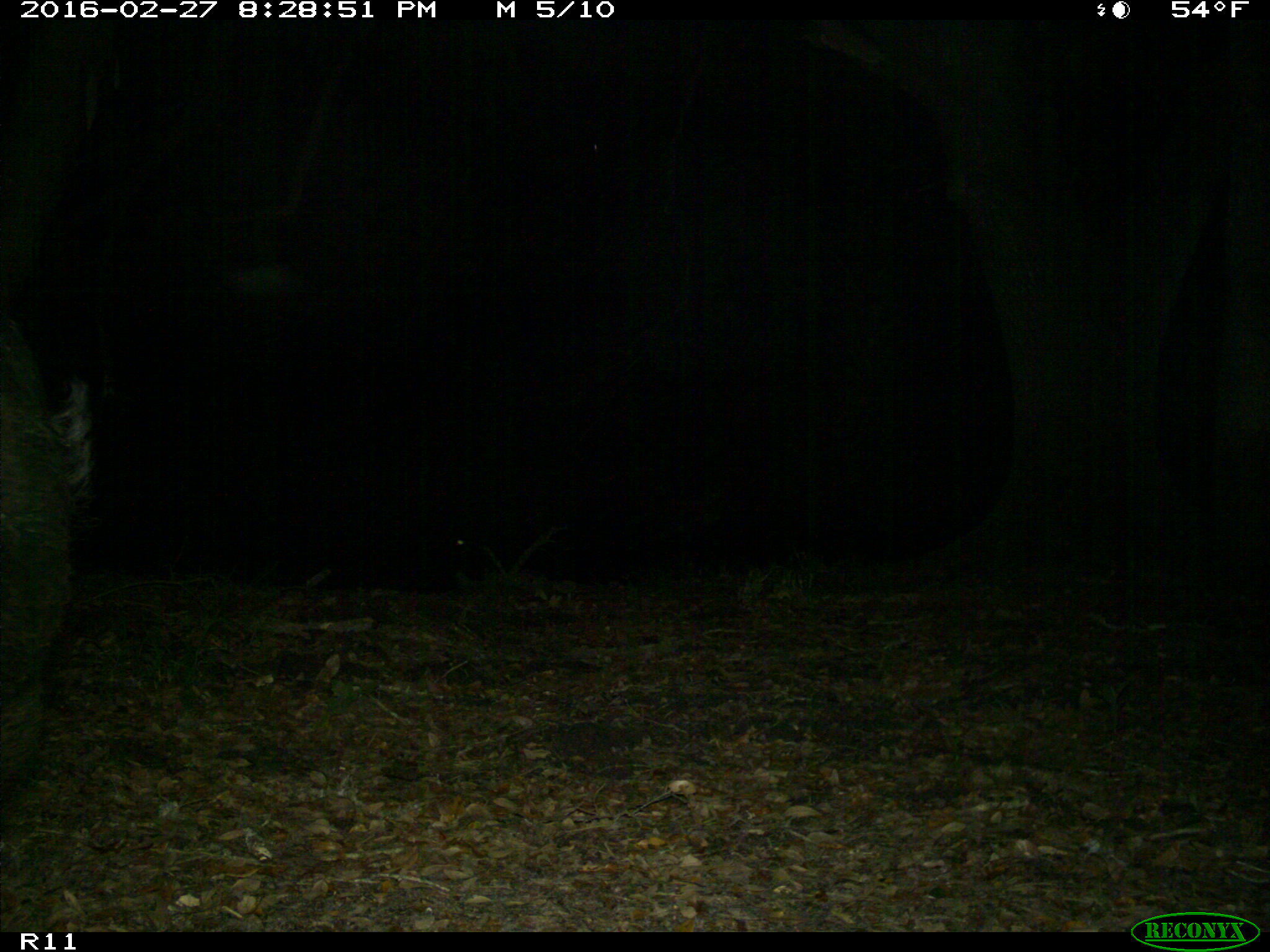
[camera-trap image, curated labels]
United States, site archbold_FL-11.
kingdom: Animalia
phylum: Chordata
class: Mammalia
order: Artiodactyla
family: Suidae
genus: Sus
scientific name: Sus scrofa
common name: wild boar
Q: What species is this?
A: Sus scrofa (wild boar).